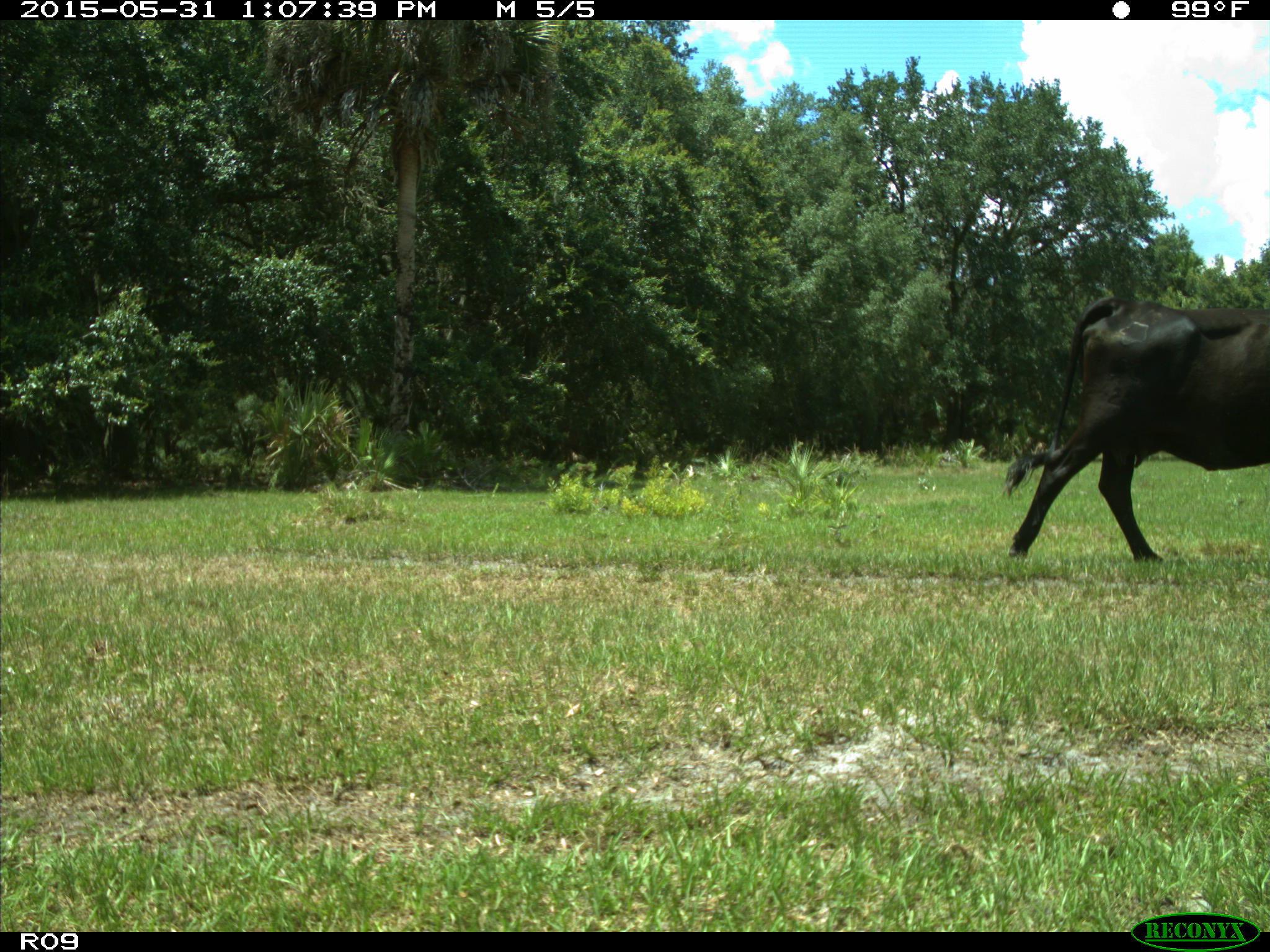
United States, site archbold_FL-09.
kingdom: Animalia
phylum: Chordata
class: Mammalia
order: Artiodactyla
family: Bovidae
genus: Bos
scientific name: Bos taurus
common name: domestic cow